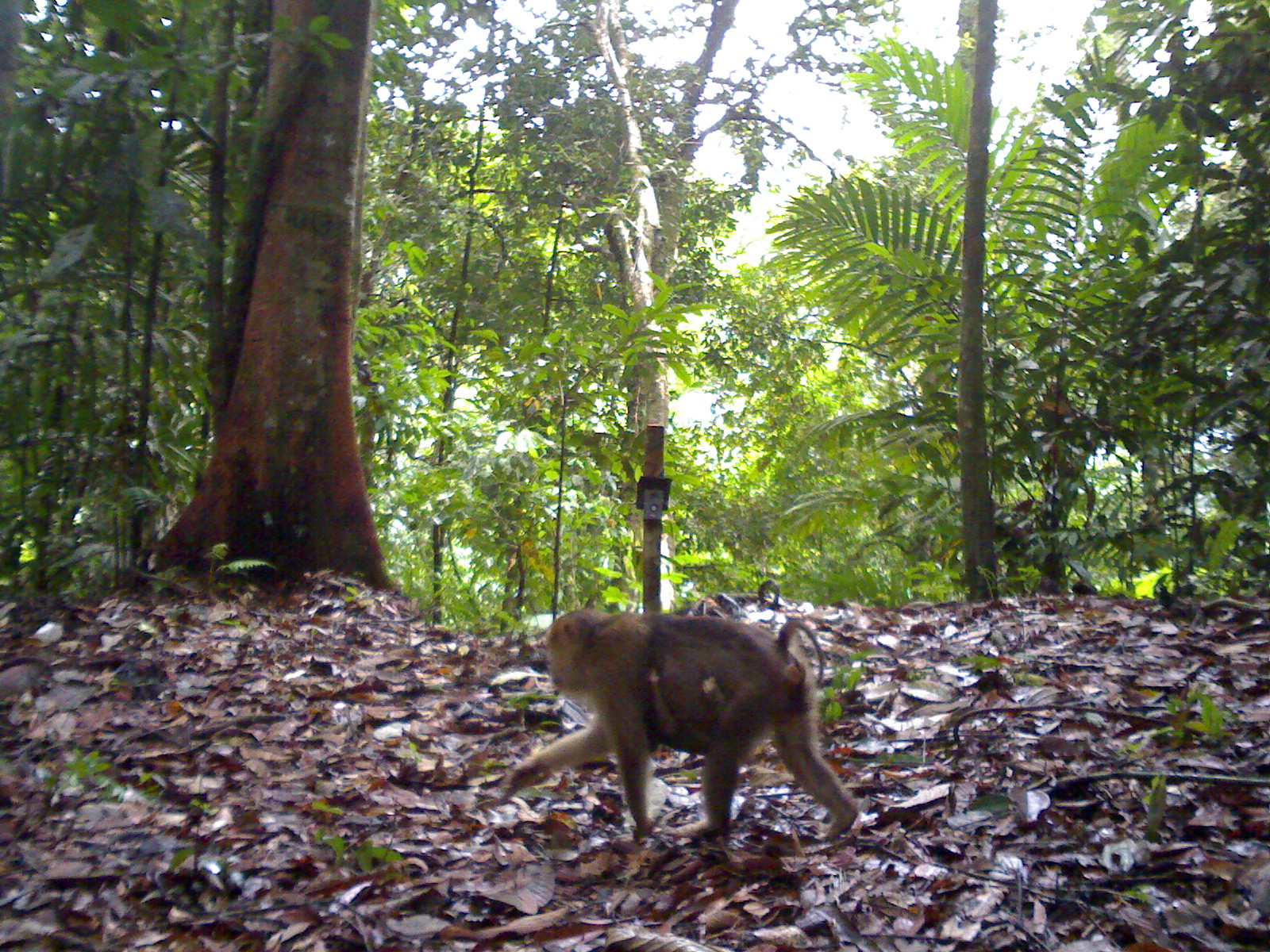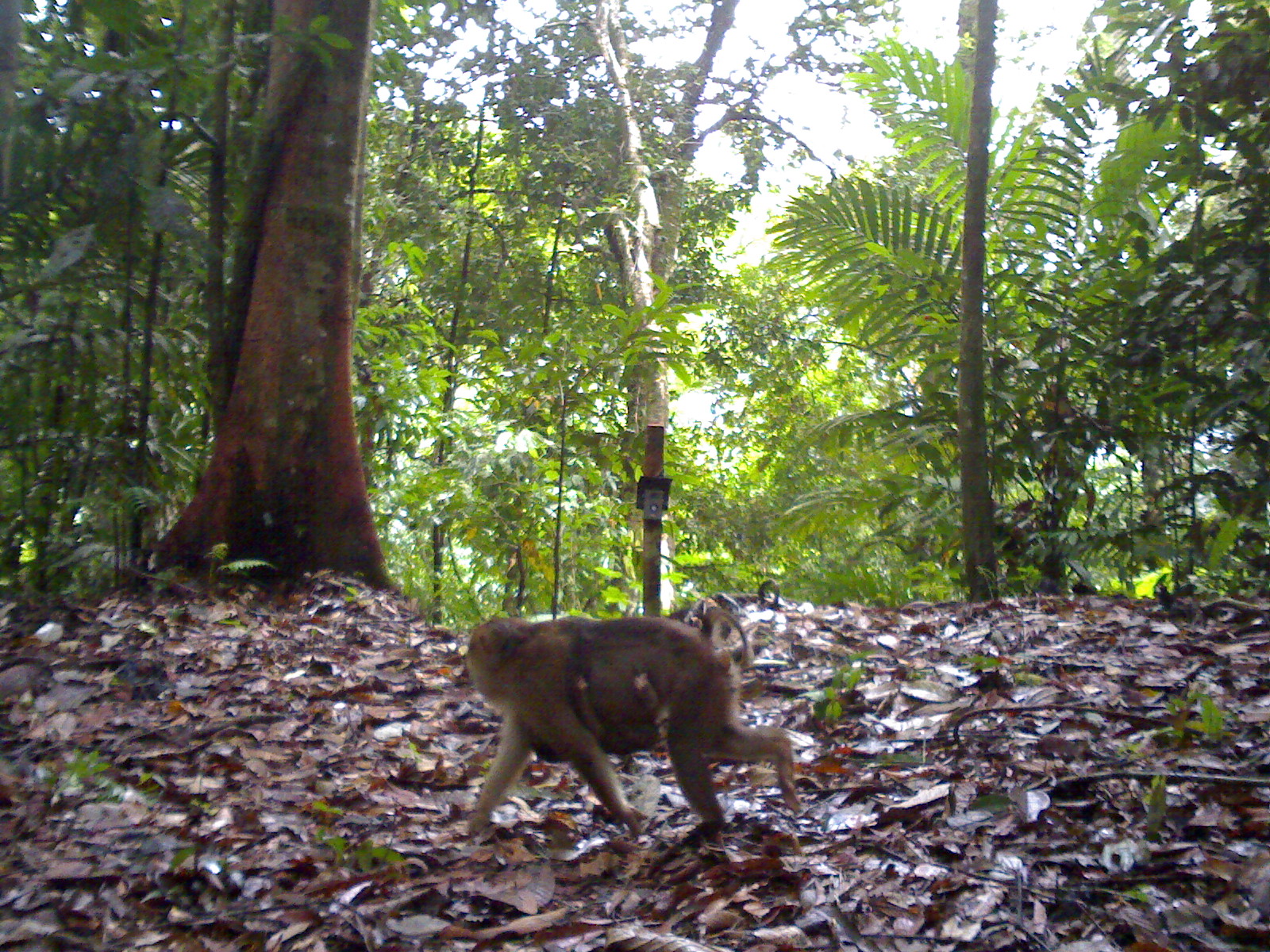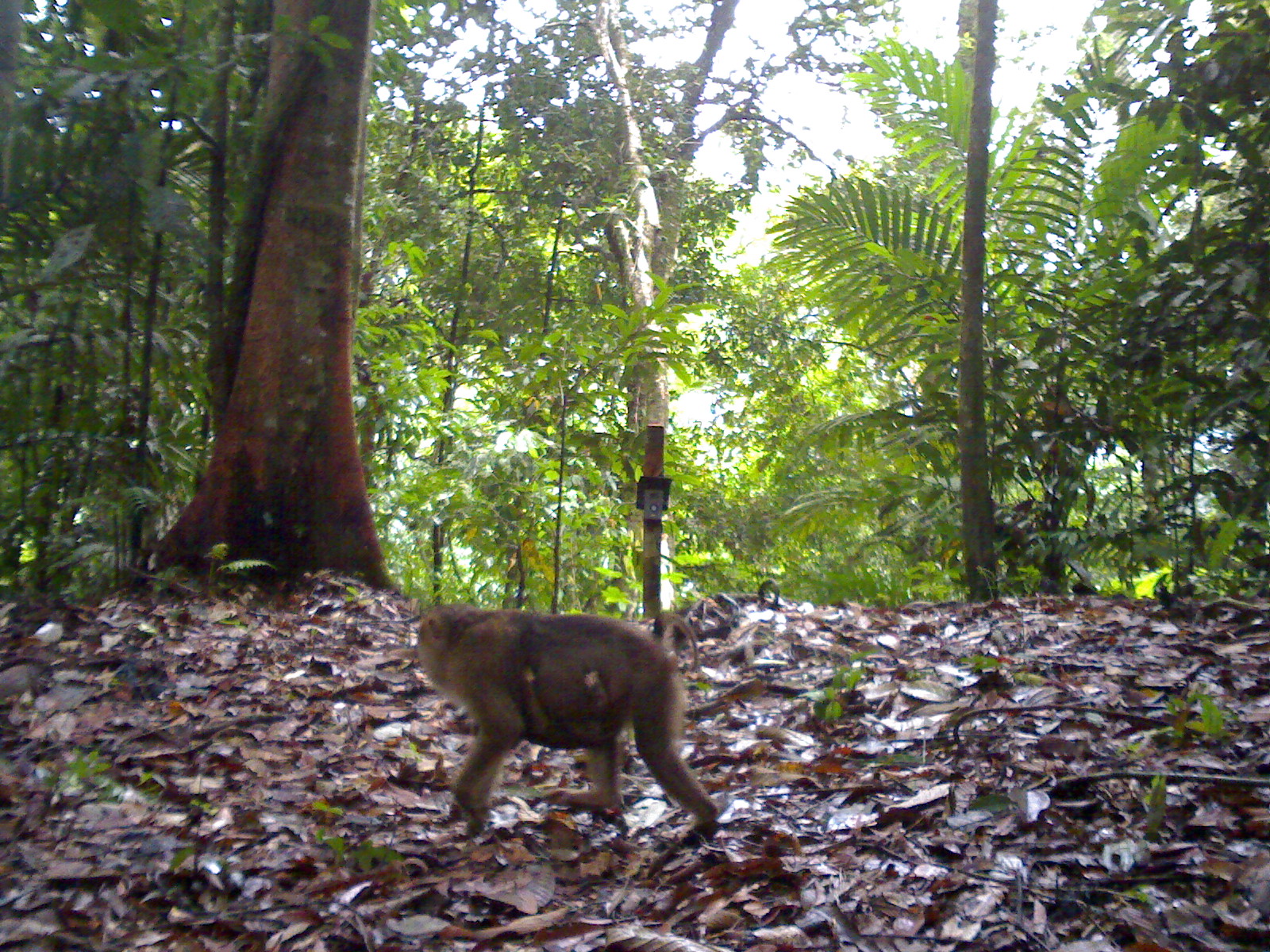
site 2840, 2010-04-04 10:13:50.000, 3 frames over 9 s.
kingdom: Animalia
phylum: Chordata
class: Mammalia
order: Primates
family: Cercopithecidae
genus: Macaca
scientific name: Macaca nemestrina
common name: southern pig-tailed macaque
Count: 2.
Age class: adult and infant.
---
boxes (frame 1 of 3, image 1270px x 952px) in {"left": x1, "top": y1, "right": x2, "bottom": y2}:
macaca nemestrina: {"left": 502, "top": 606, "right": 863, "bottom": 847}; {"left": 642, "top": 665, "right": 758, "bottom": 758}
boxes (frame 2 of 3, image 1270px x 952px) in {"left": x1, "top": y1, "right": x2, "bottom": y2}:
macaca nemestrina: {"left": 459, "top": 606, "right": 803, "bottom": 842}; {"left": 533, "top": 675, "right": 662, "bottom": 762}